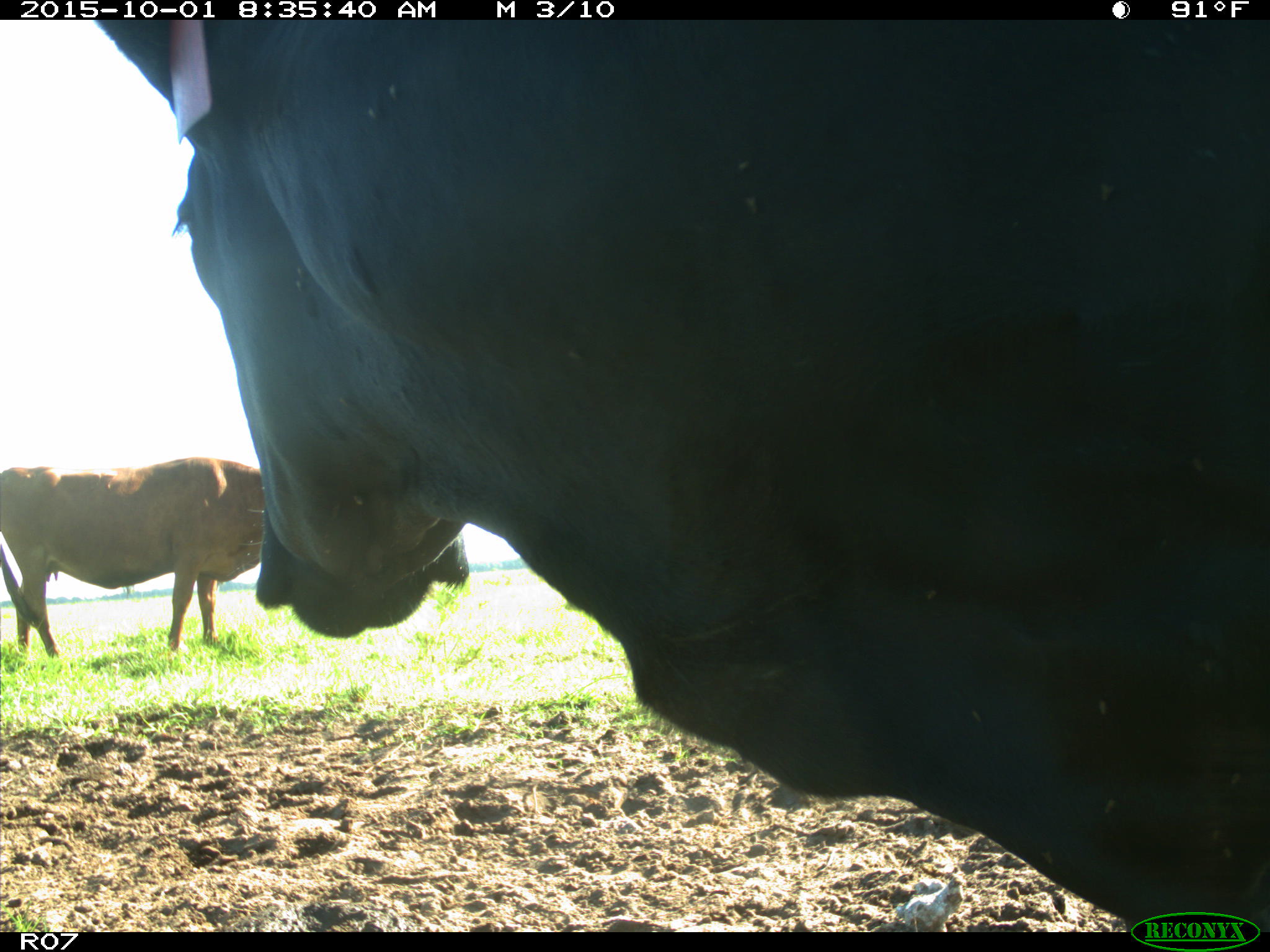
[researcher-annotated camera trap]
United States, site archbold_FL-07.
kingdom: Animalia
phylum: Chordata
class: Mammalia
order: Artiodactyla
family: Bovidae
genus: Bos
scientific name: Bos taurus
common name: domestic cow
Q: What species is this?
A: Bos taurus (domestic cow).